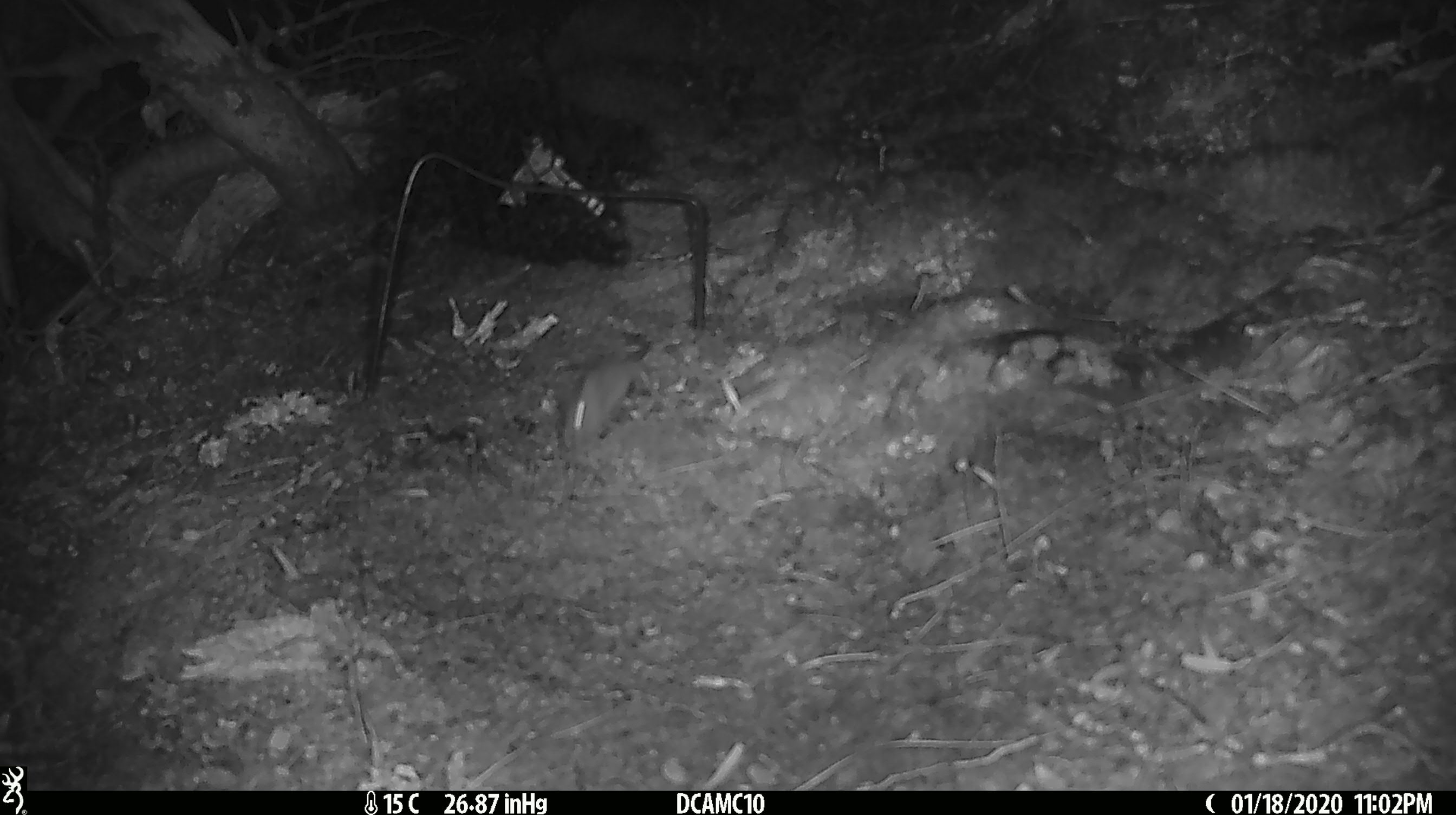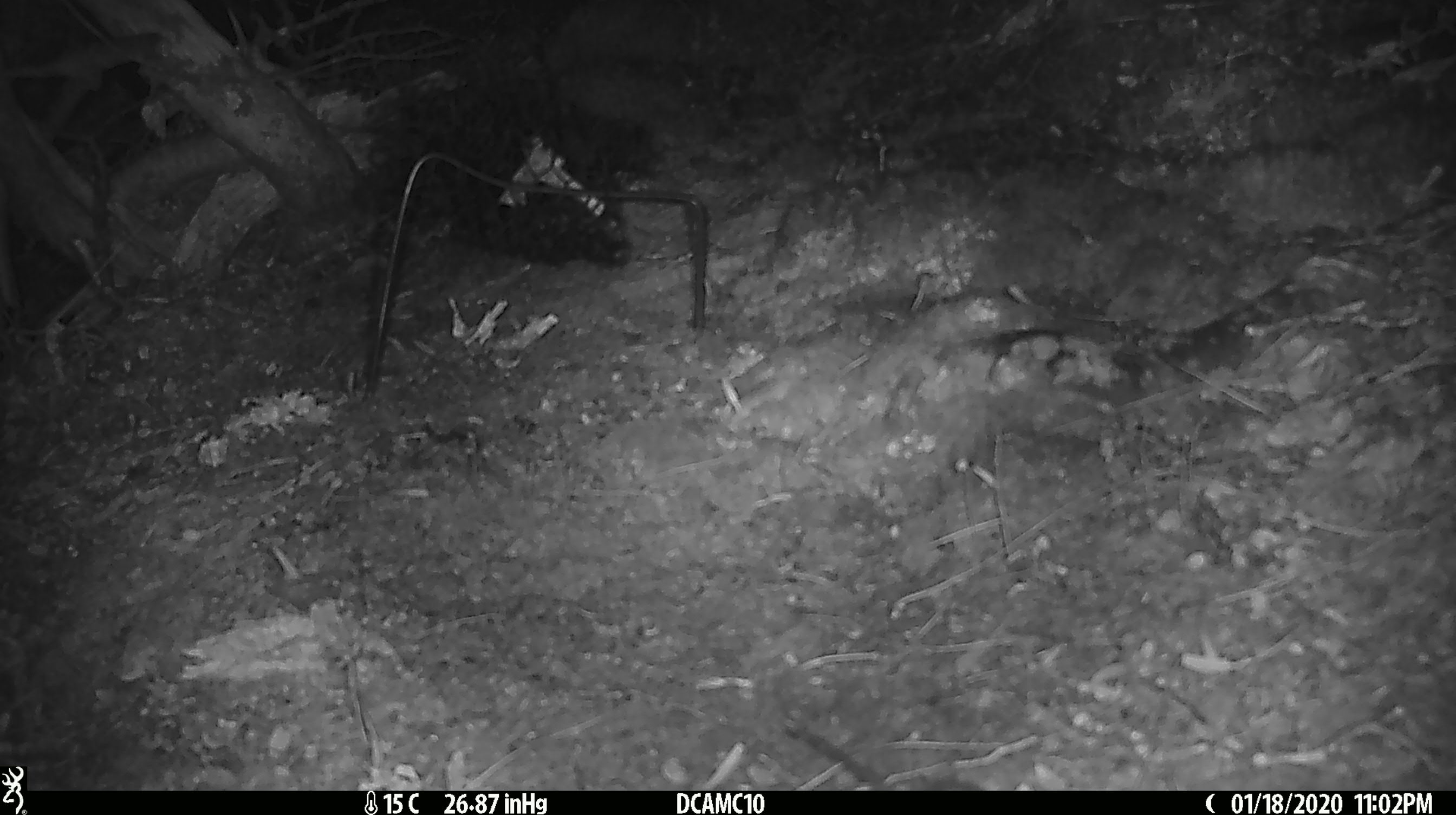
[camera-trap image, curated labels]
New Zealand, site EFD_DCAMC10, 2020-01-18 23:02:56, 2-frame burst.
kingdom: Animalia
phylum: Chordata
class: Mammalia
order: Rodentia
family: Muridae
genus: Mus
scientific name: Mus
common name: mouse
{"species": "mouse (Mus)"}